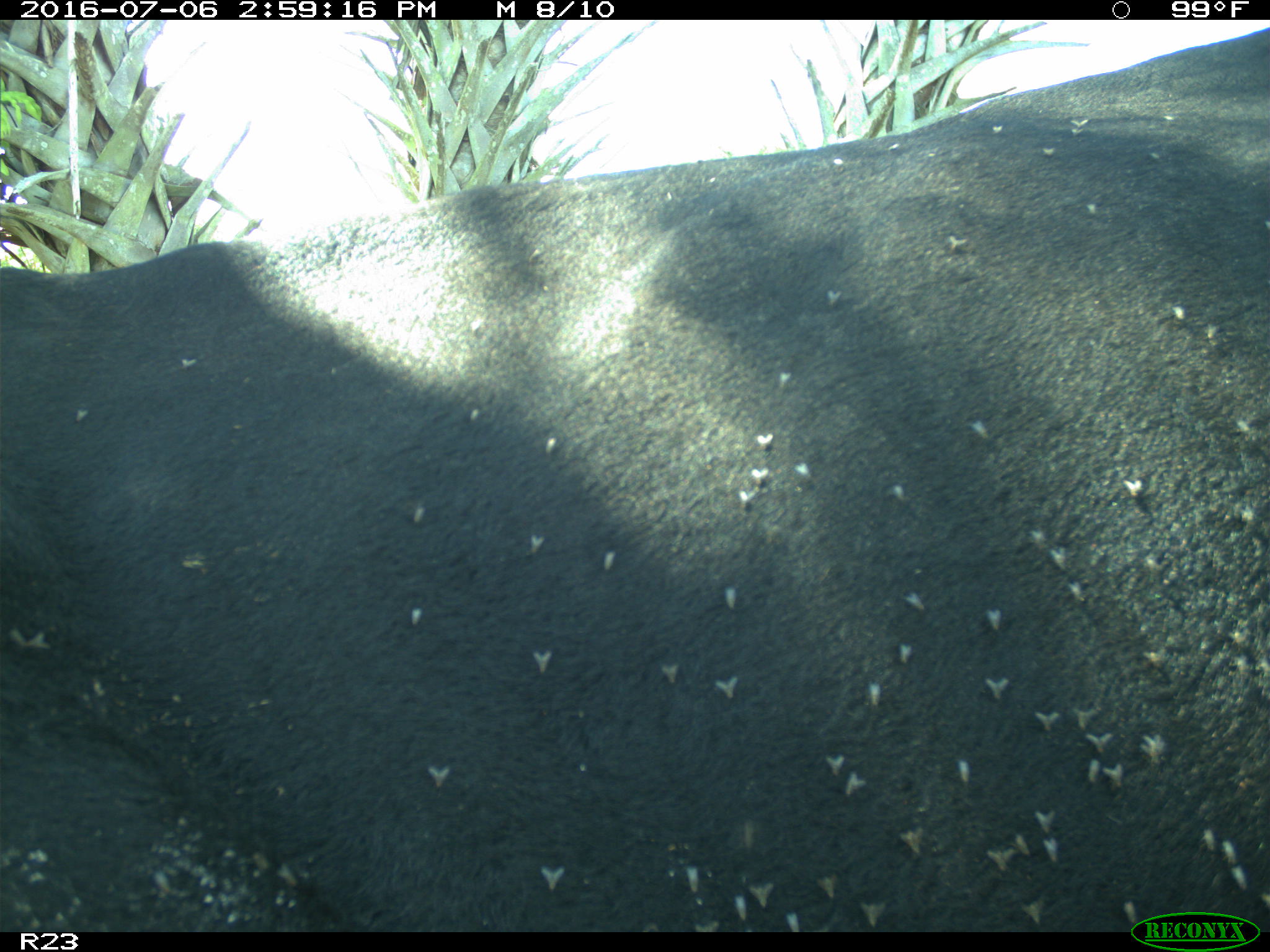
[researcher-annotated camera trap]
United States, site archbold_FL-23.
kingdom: Animalia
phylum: Chordata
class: Mammalia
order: Artiodactyla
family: Bovidae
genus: Bos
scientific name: Bos taurus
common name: domestic cow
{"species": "Bos taurus (domestic cow)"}